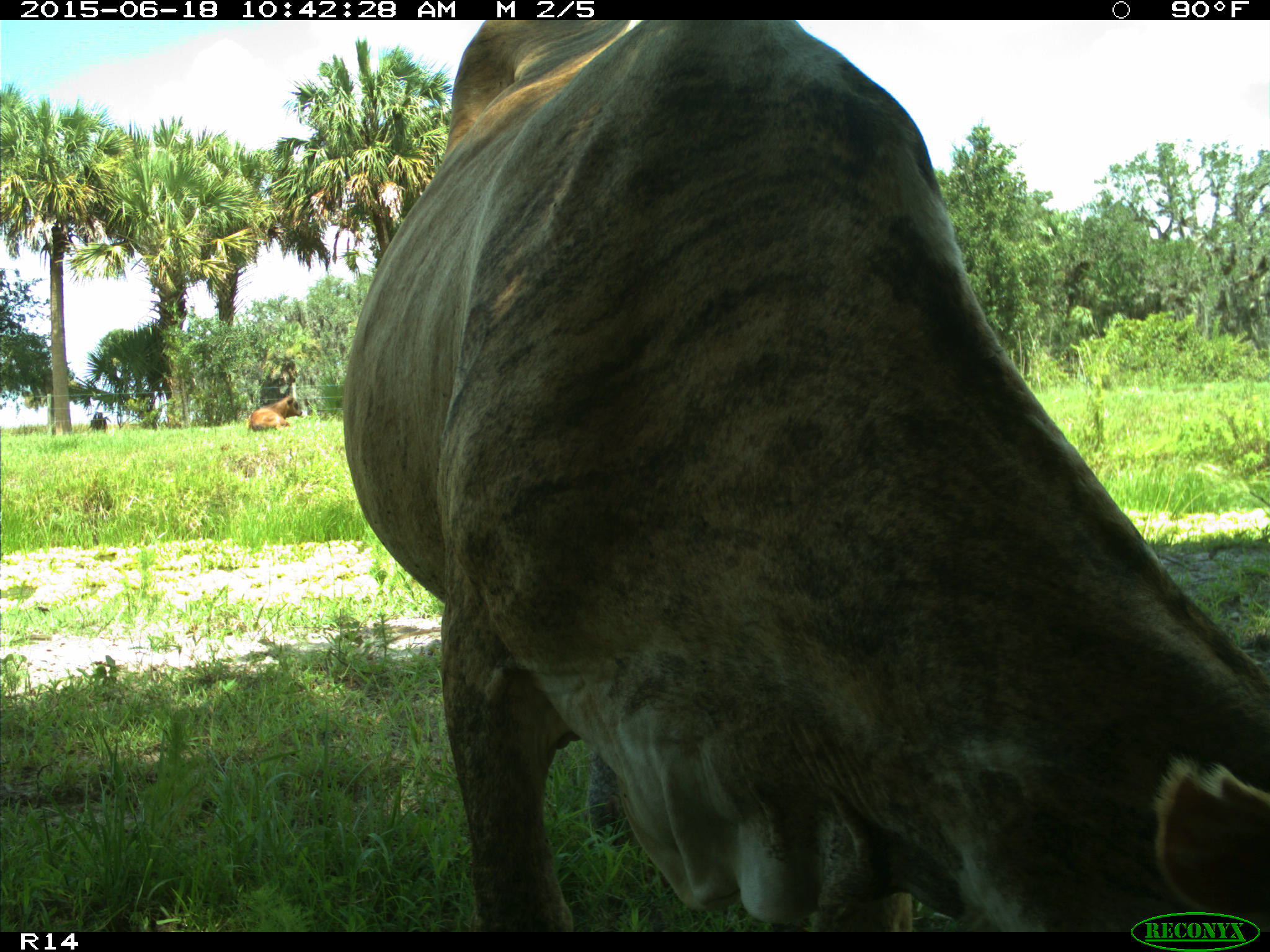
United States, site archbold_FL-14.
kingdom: Animalia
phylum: Chordata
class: Mammalia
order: Artiodactyla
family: Bovidae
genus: Bos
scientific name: Bos taurus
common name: domestic cow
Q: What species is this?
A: Bos taurus (domestic cow).